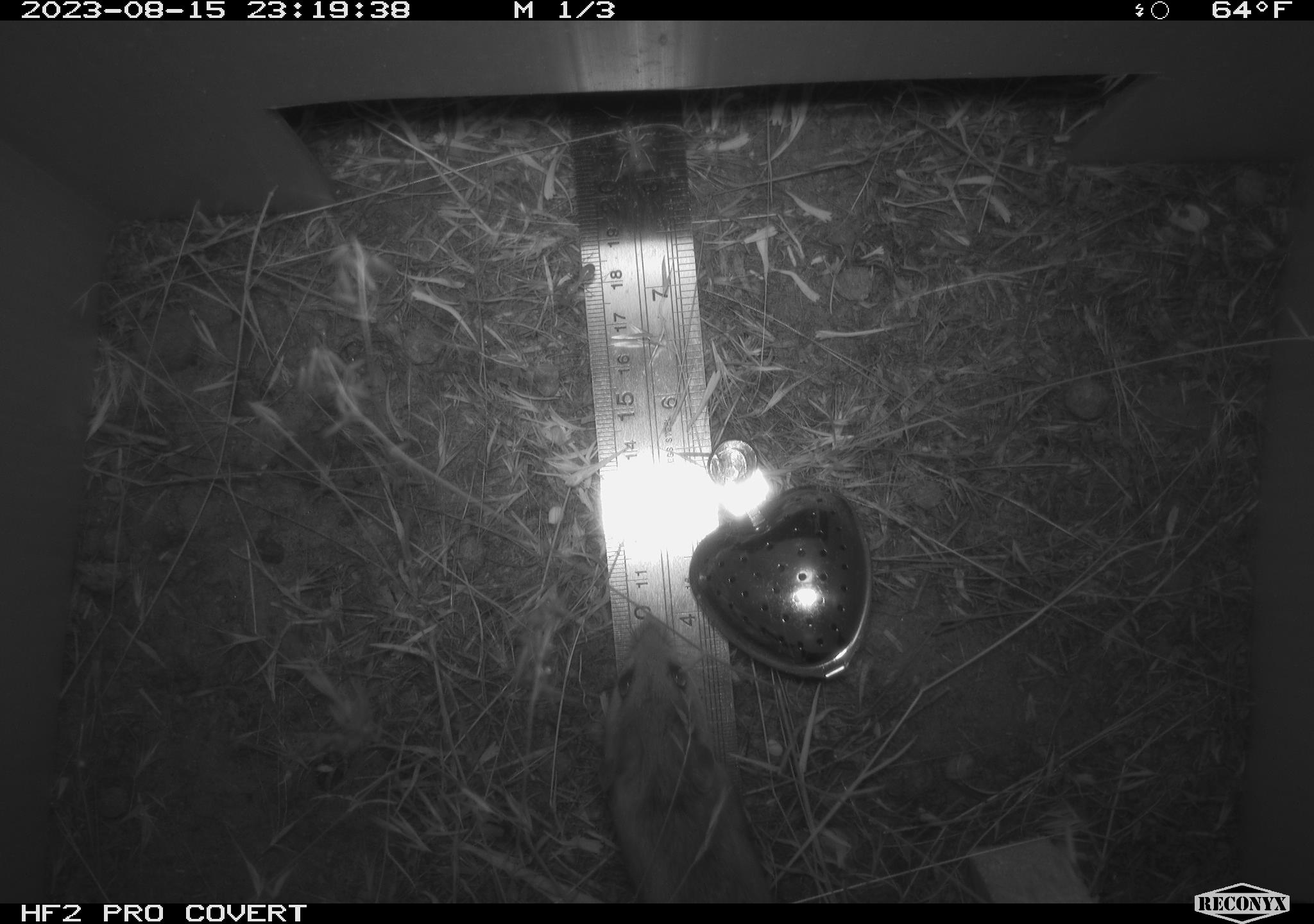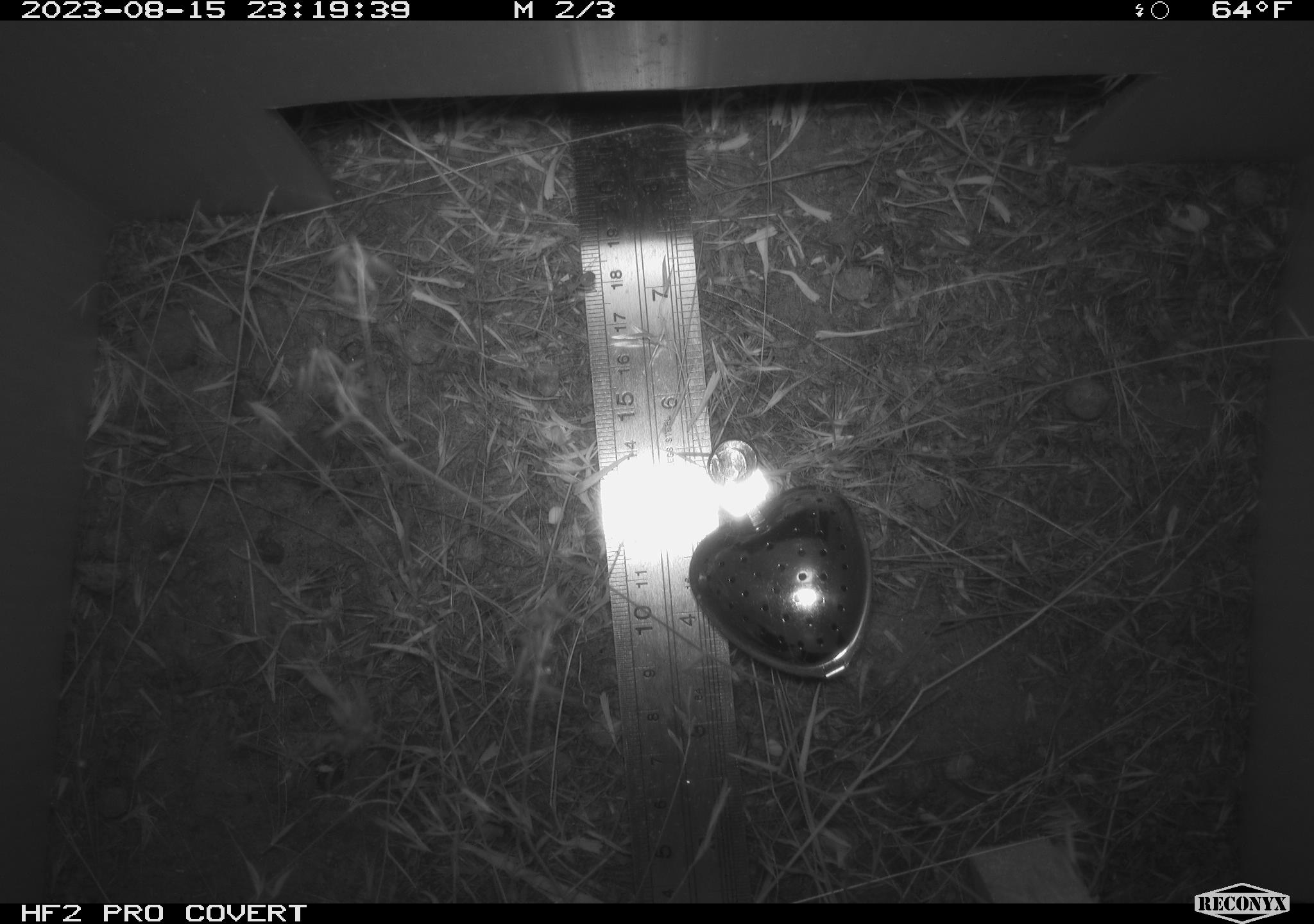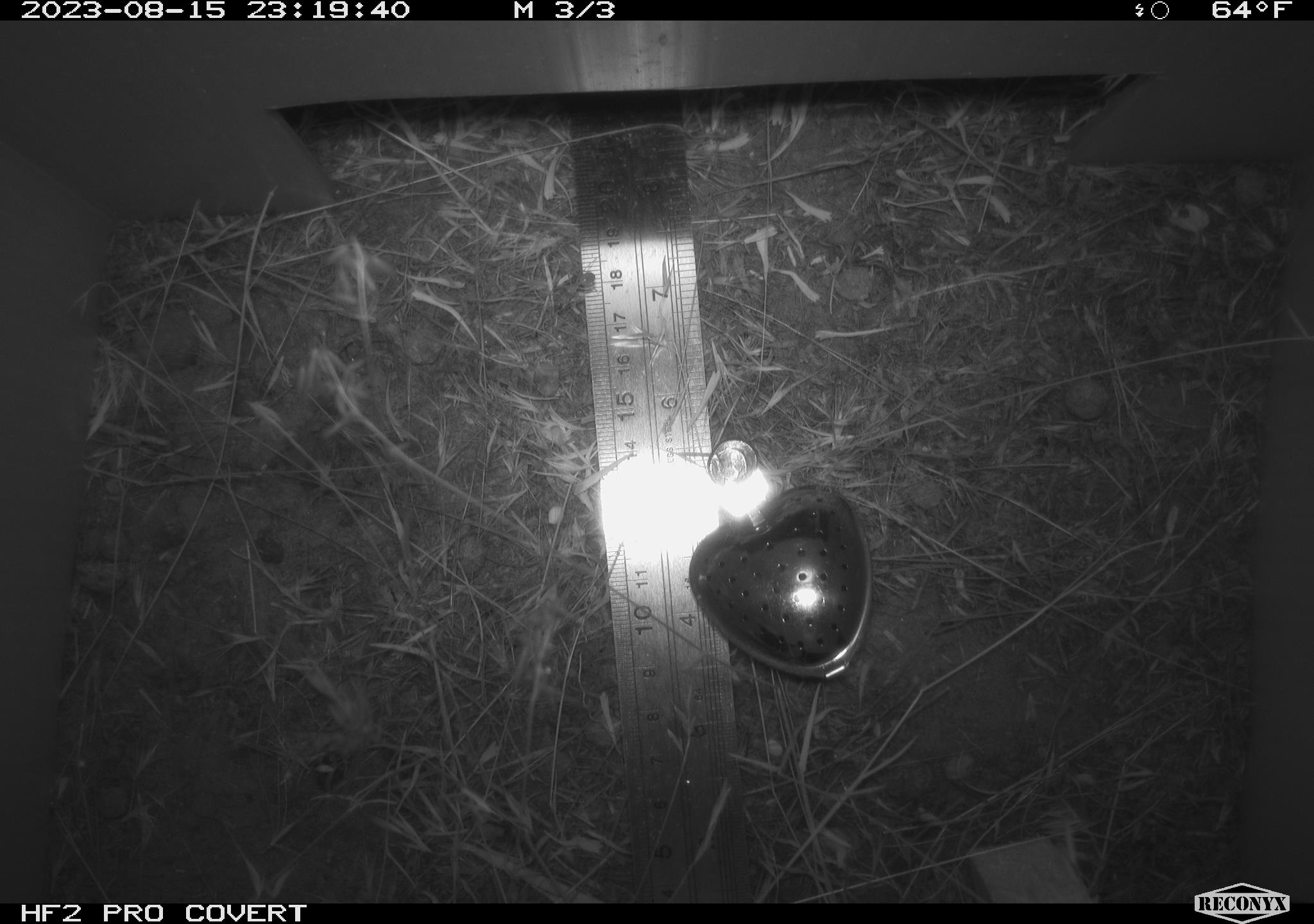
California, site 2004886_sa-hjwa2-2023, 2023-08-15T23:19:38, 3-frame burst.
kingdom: Animalia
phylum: Chordata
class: Mammalia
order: Rodentia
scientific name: Rodentia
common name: mouse species